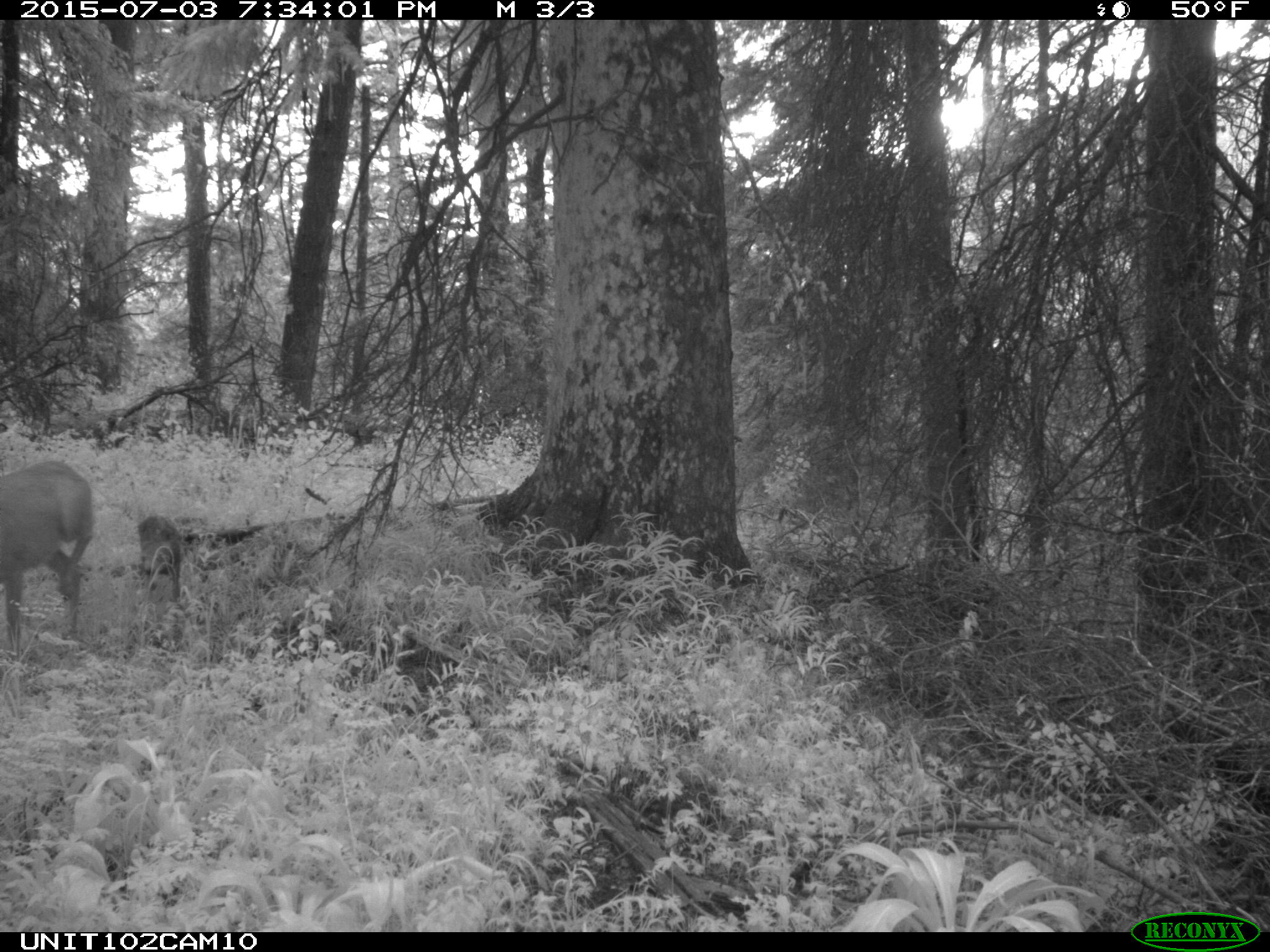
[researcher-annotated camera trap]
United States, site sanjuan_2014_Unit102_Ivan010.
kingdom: Animalia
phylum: Chordata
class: Mammalia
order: Artiodactyla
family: Cervidae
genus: Odocoileus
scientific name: Odocoileus hemionus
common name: mule deer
Odocoileus hemionus (mule deer).